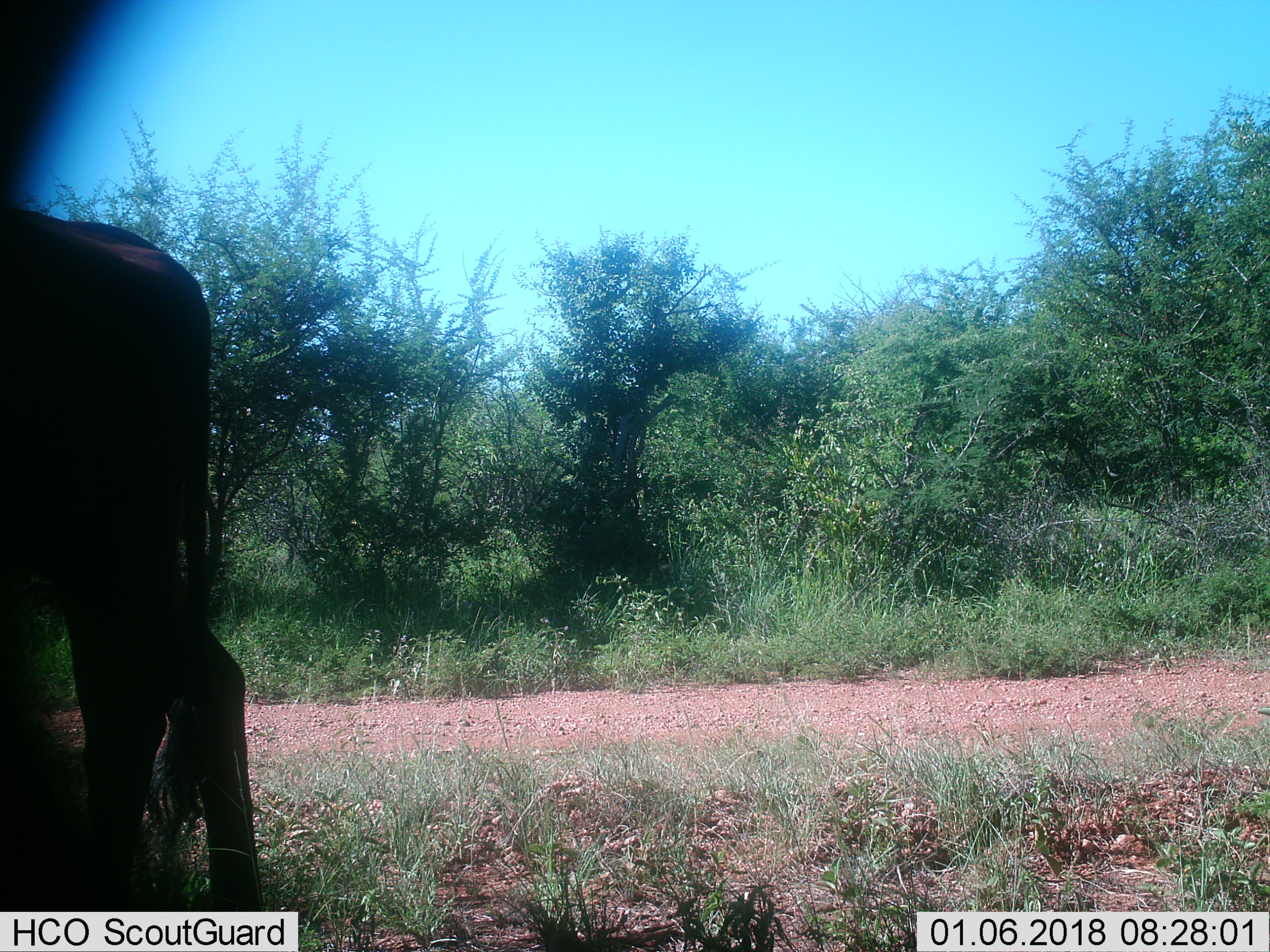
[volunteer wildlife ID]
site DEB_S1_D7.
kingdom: Animalia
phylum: Chordata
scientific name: Vertebrata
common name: domestic animal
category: domesticanimal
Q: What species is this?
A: Domesticanimal (domestic animal) (Vertebrata).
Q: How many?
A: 1.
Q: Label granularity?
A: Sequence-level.